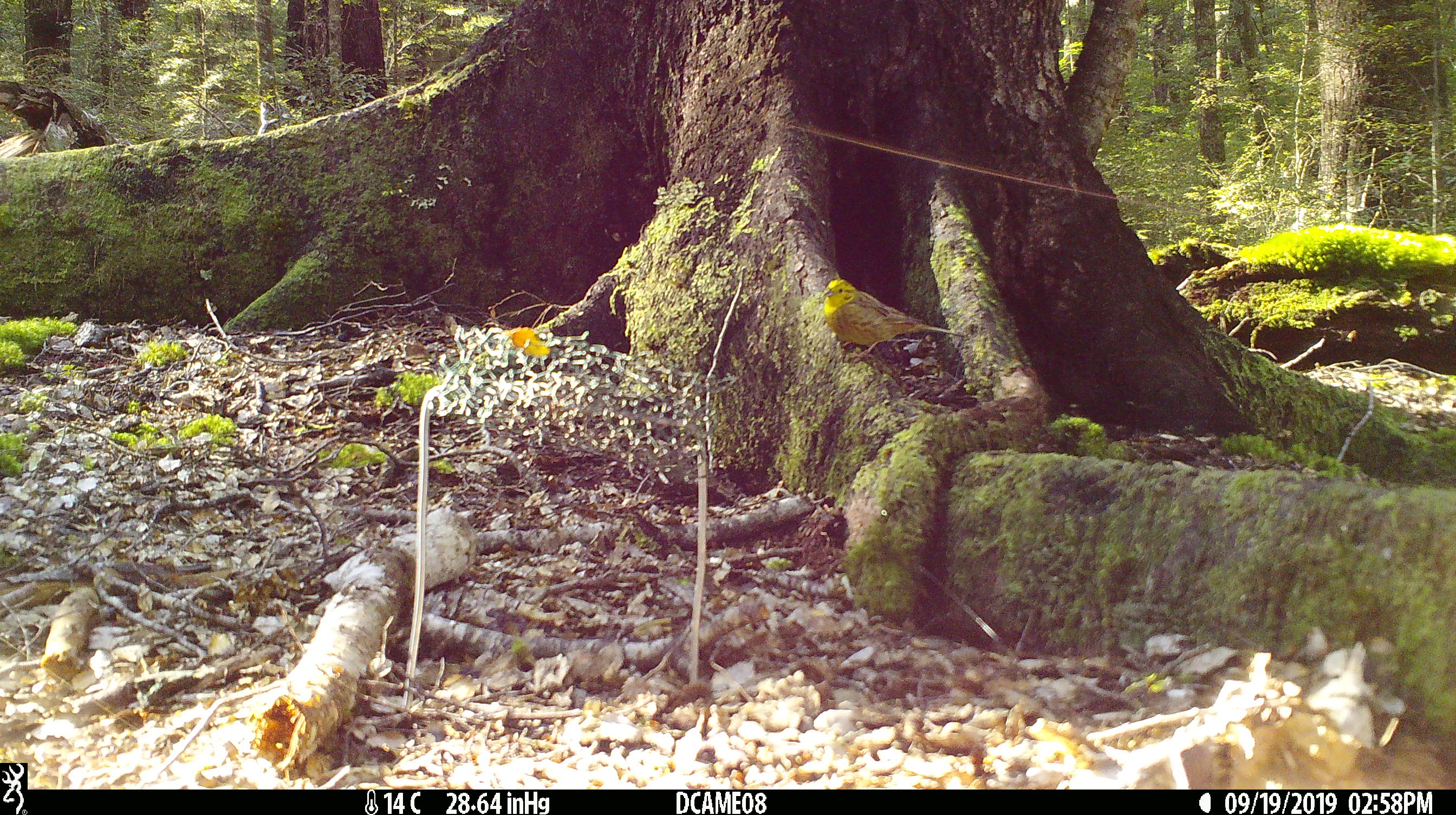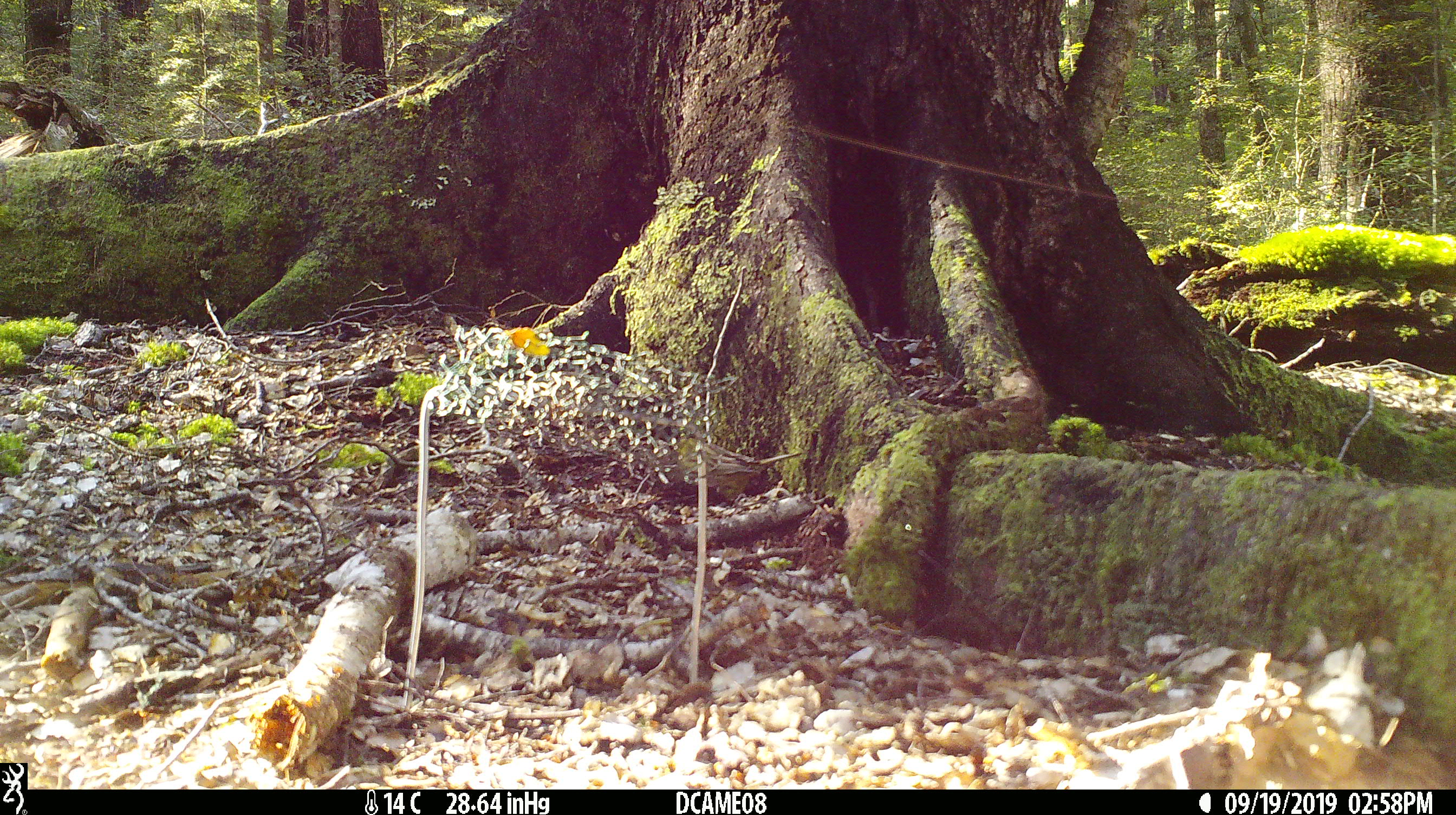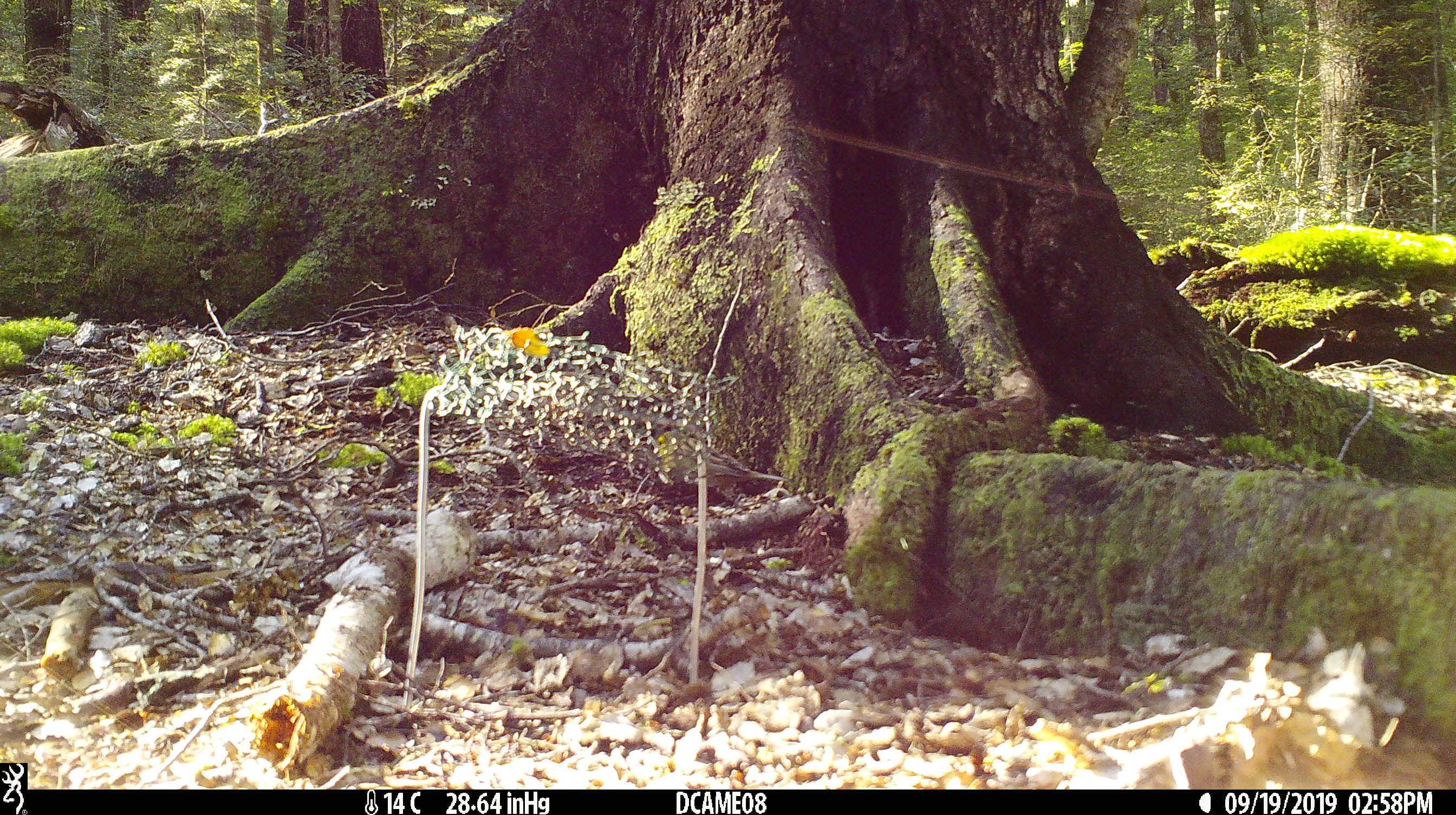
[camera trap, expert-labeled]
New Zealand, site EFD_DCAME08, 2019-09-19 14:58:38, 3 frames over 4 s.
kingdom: Animalia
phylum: Chordata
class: Aves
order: Passeriformes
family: Emberizidae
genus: Emberiza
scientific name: Emberiza citrinella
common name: yellowhammer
Yellowhammer (Emberiza citrinella).